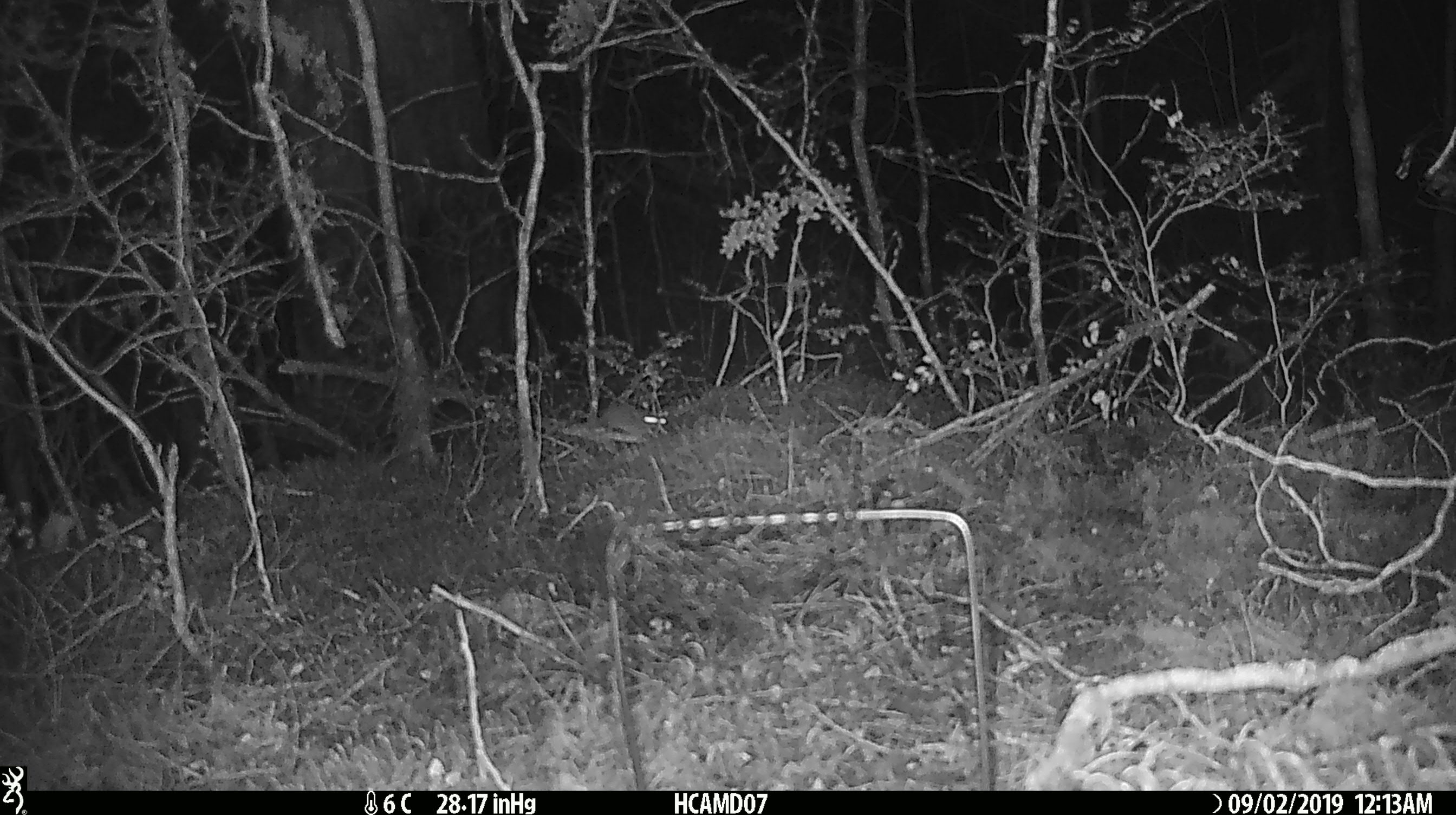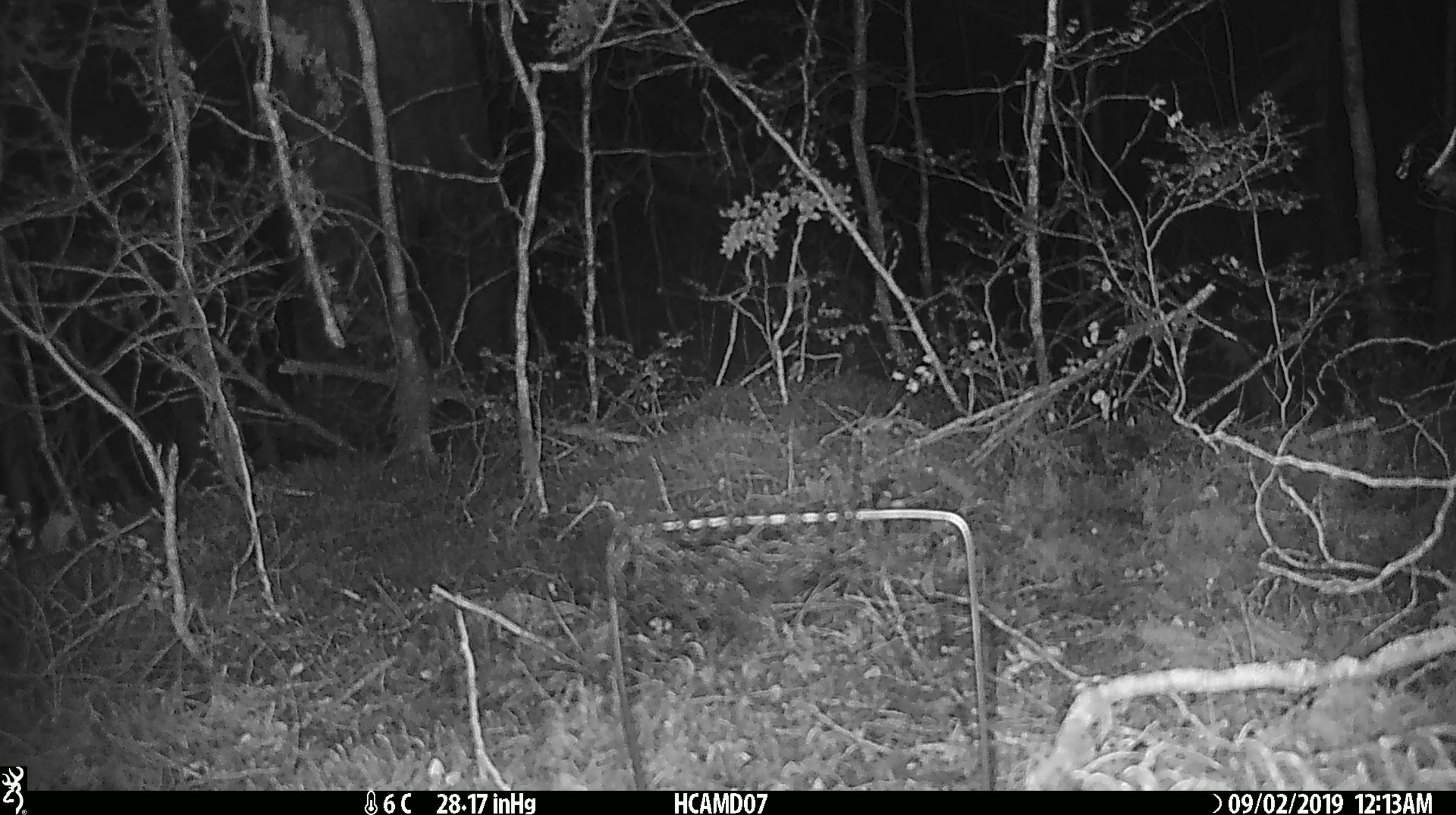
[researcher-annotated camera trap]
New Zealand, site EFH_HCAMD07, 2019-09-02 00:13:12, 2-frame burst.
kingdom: Animalia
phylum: Chordata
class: Mammalia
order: Rodentia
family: Muridae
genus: Mus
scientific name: Mus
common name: mouse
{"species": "mouse (Mus)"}